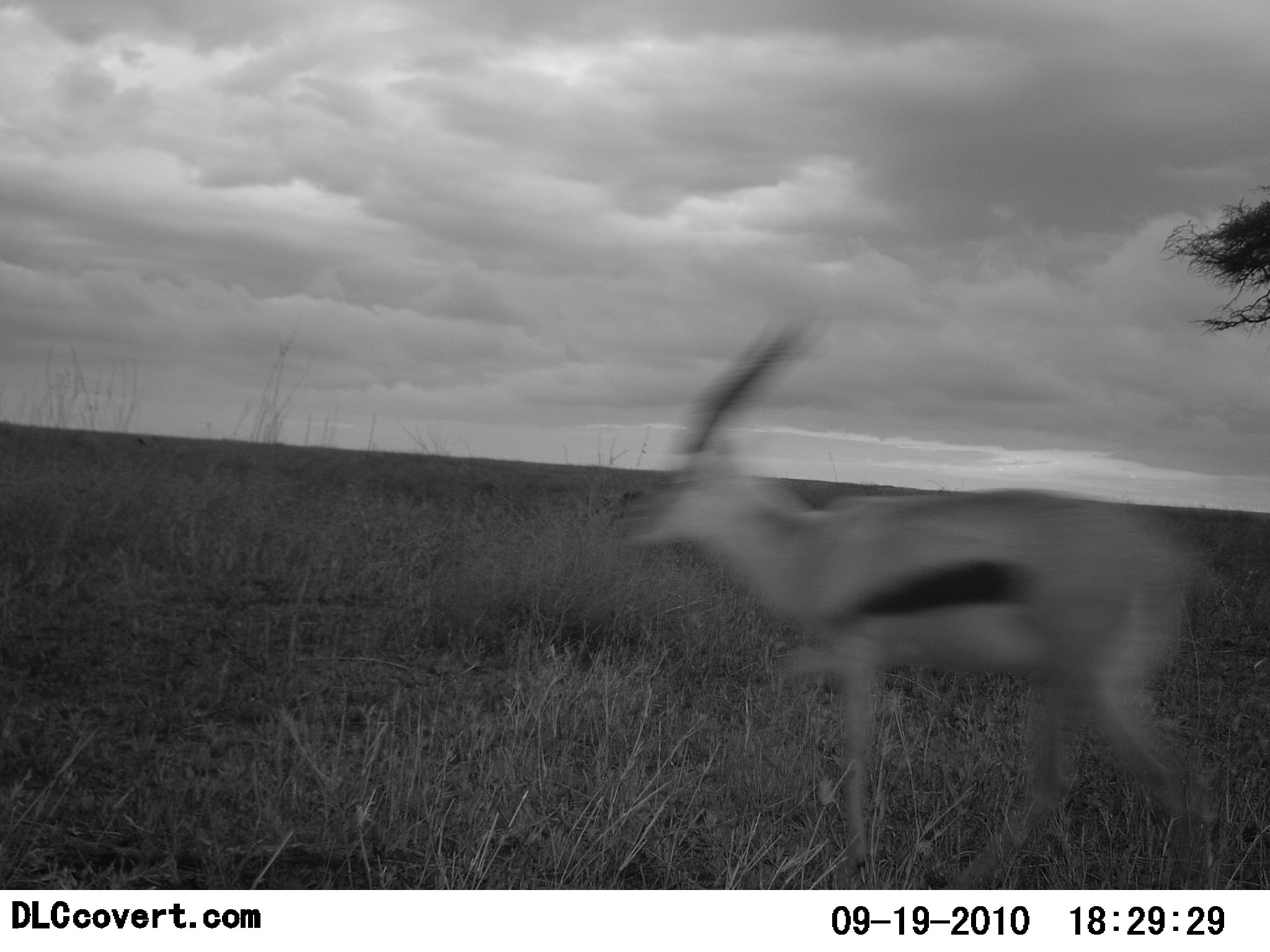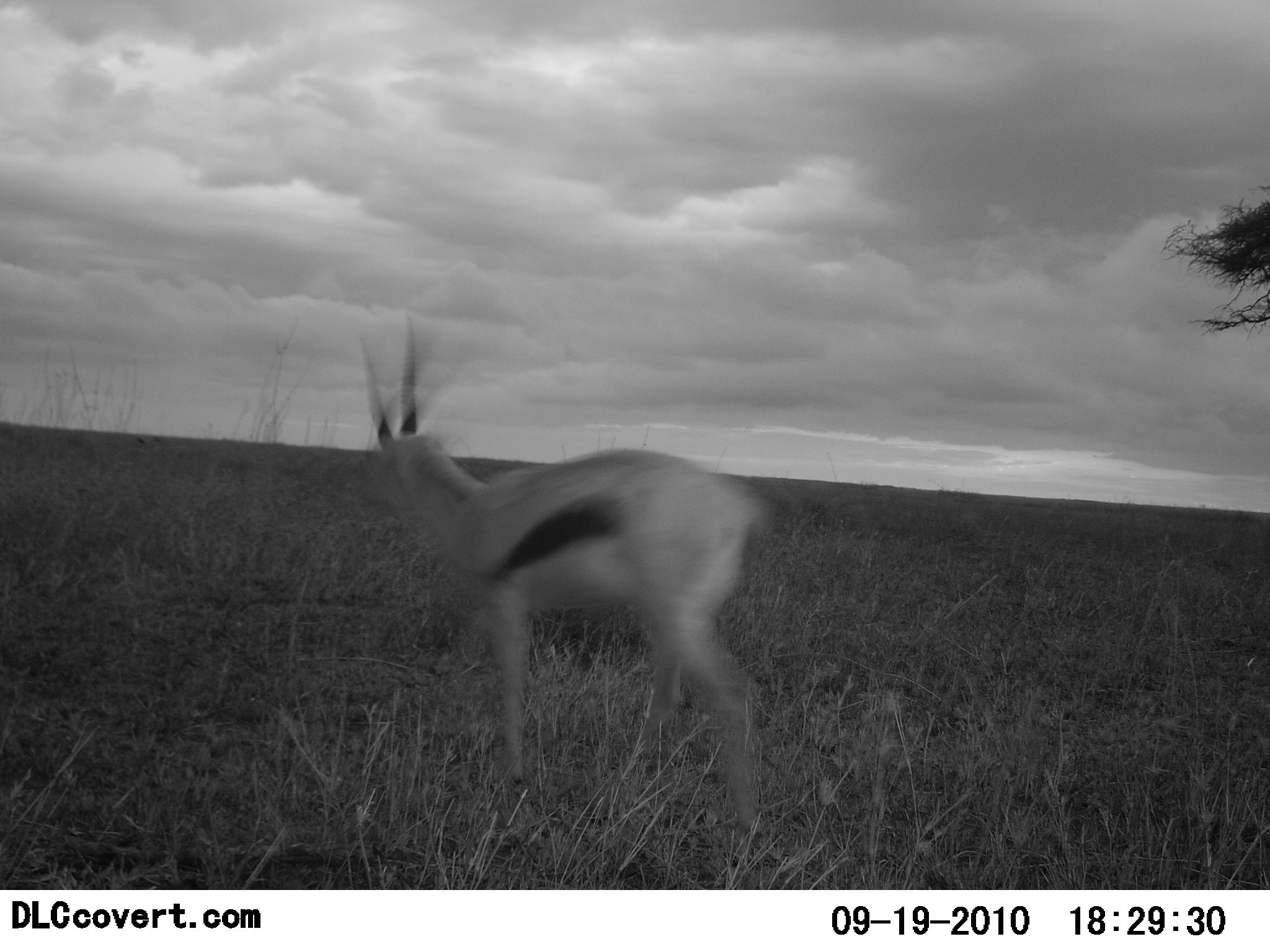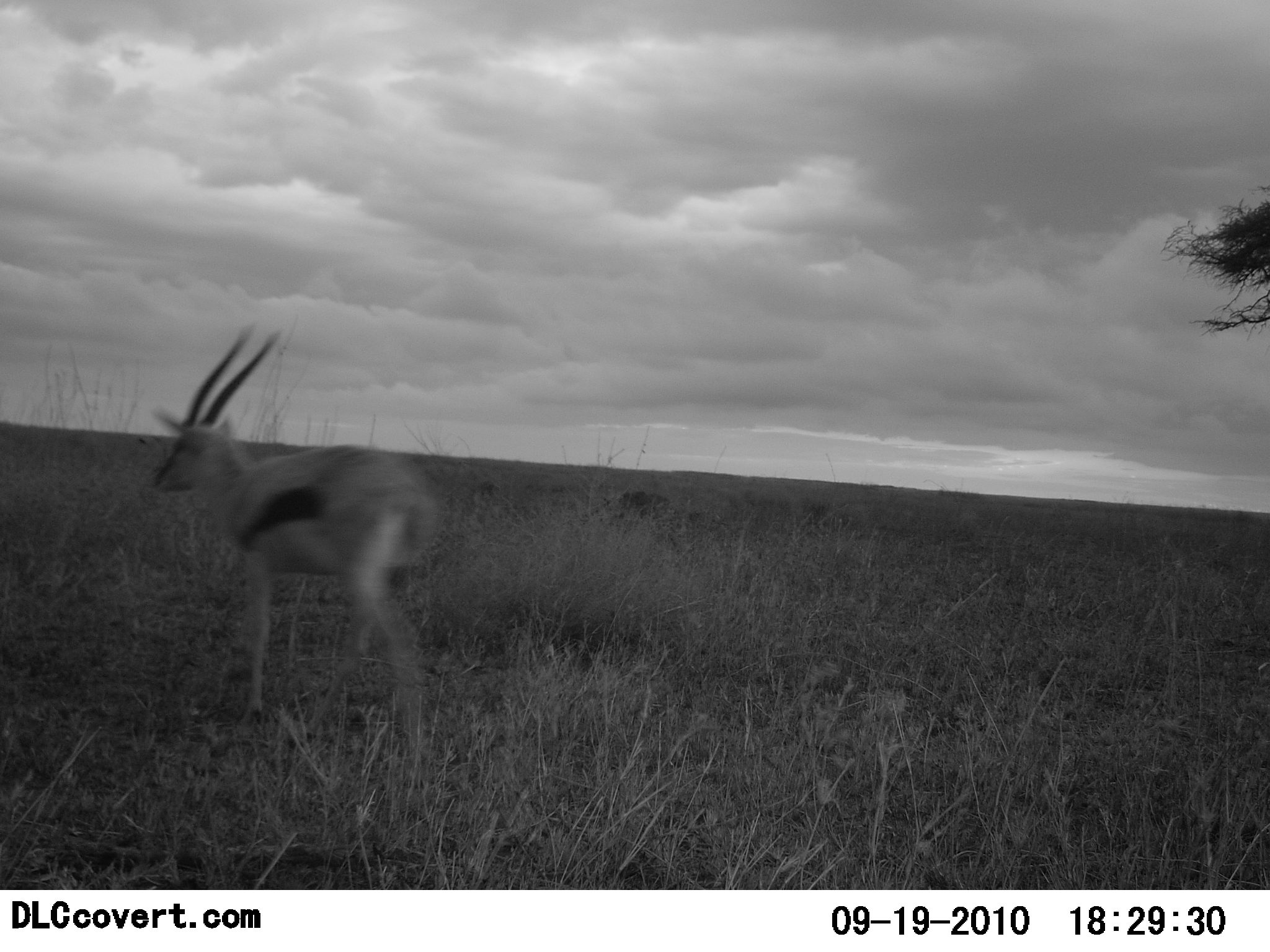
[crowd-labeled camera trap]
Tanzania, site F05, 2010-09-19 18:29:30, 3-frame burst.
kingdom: Animalia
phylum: Chordata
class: Mammalia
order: Artiodactyla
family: Bovidae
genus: Eudorcas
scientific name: Eudorcas thomsonii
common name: thomson's gazelle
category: gazellethomsons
Gazellethomsons (thomson's gazelle) (Eudorcas thomsonii), count 1. Behavior (volunteer vote fractions): standing 10%, resting 0%, moving 90%, interacting 0%. Young present (vote fraction): 0%. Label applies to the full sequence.